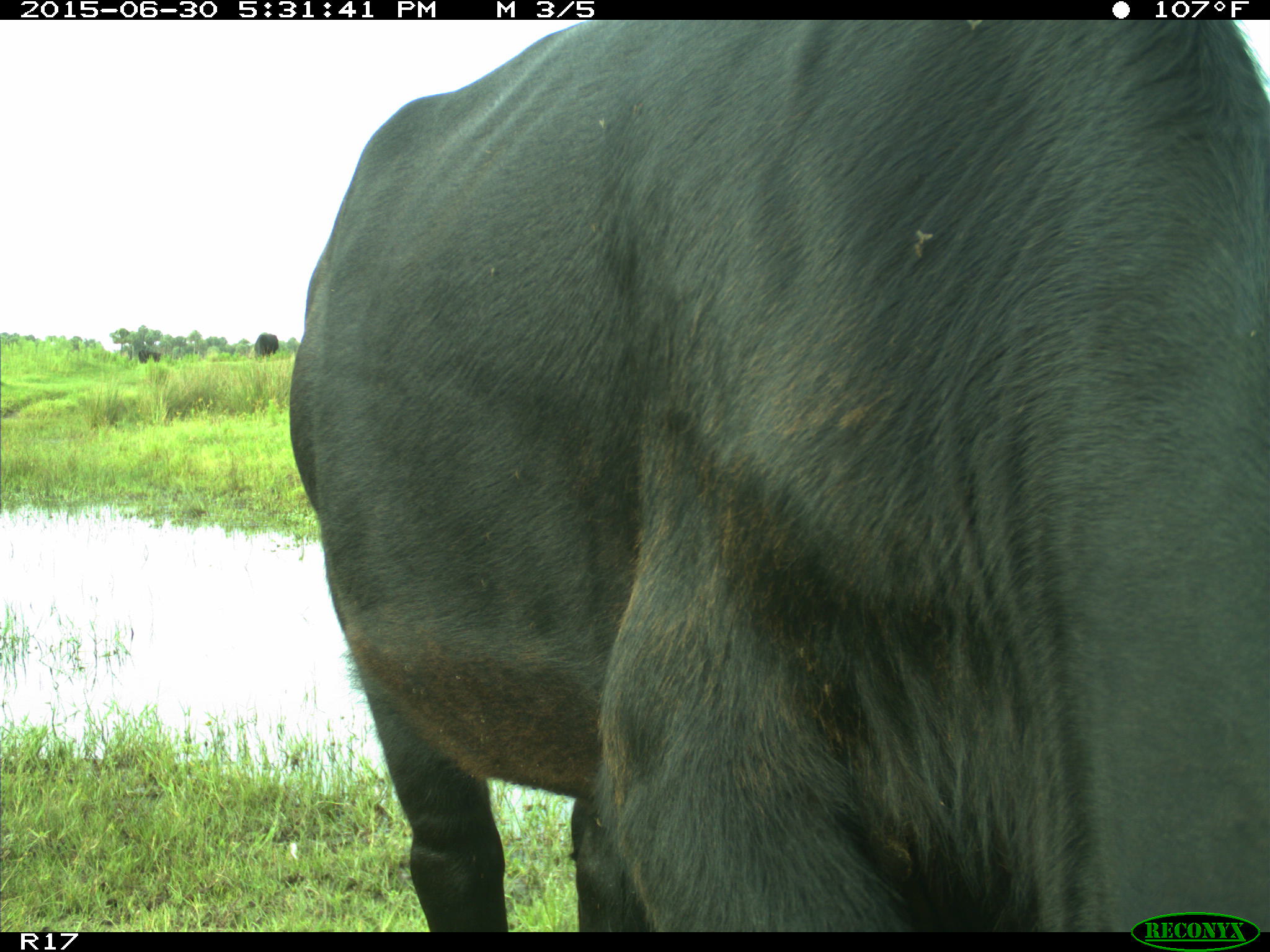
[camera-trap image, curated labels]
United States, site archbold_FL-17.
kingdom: Animalia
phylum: Chordata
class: Mammalia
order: Artiodactyla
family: Bovidae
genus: Bos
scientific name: Bos taurus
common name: domestic cow